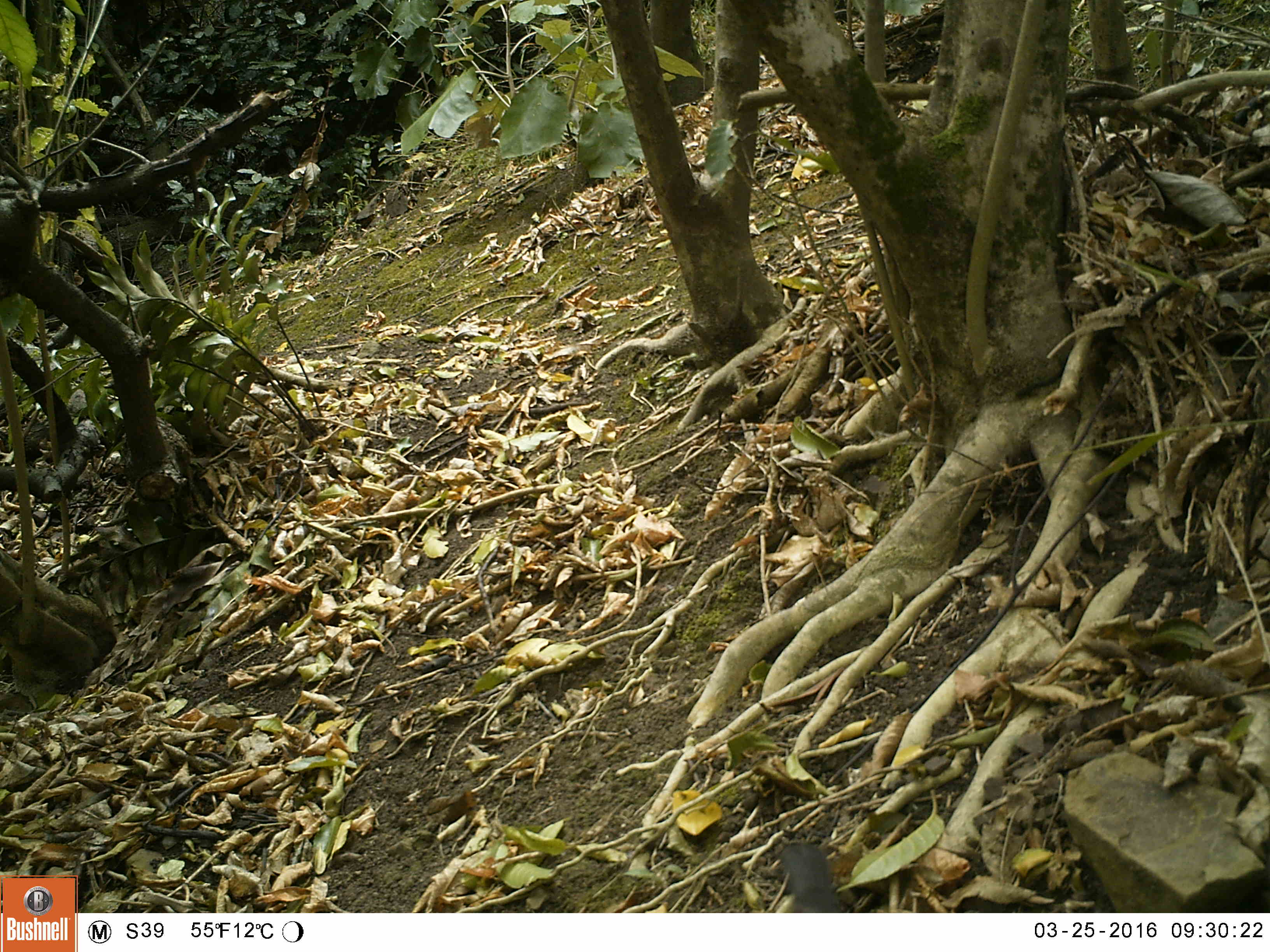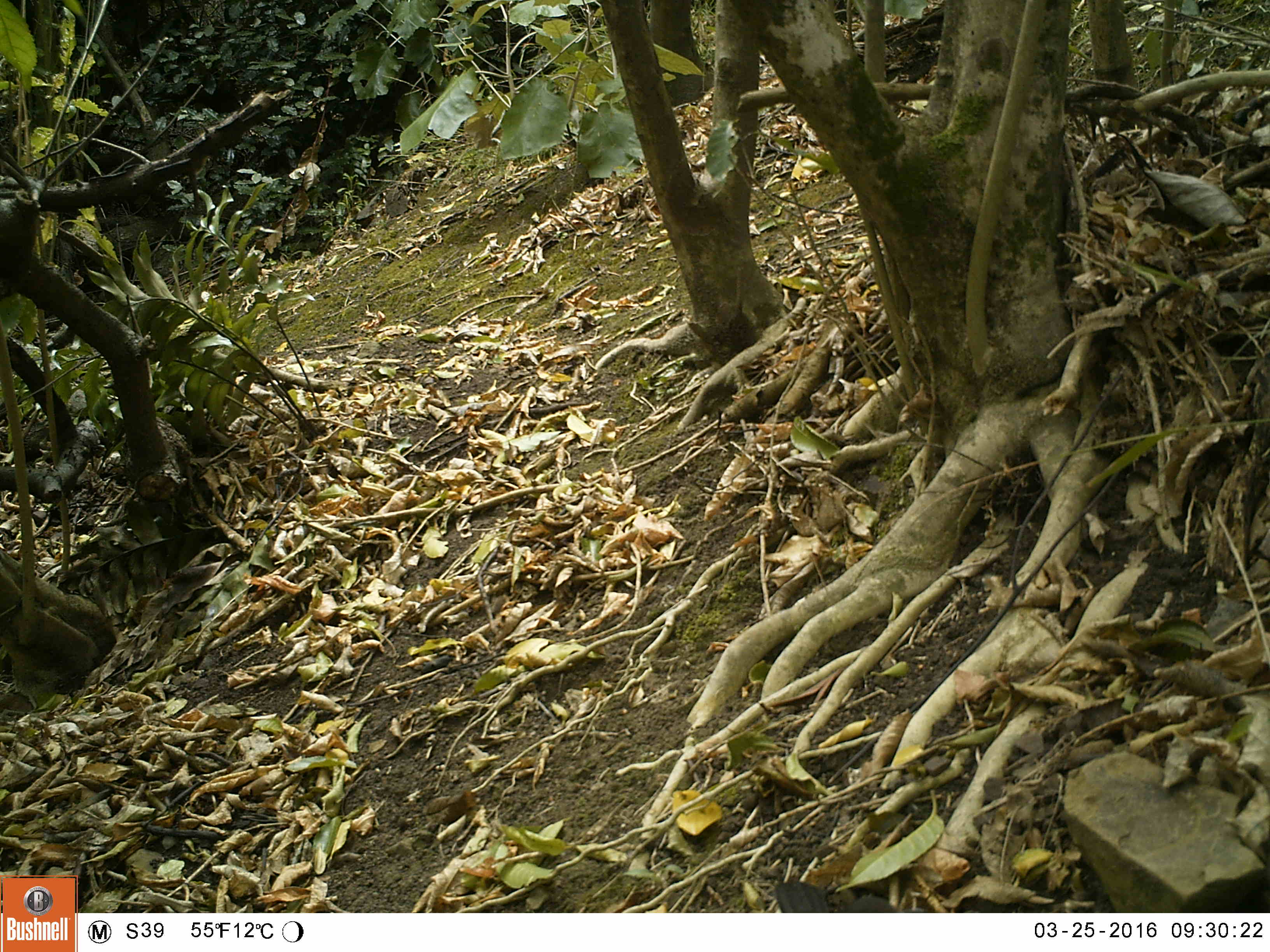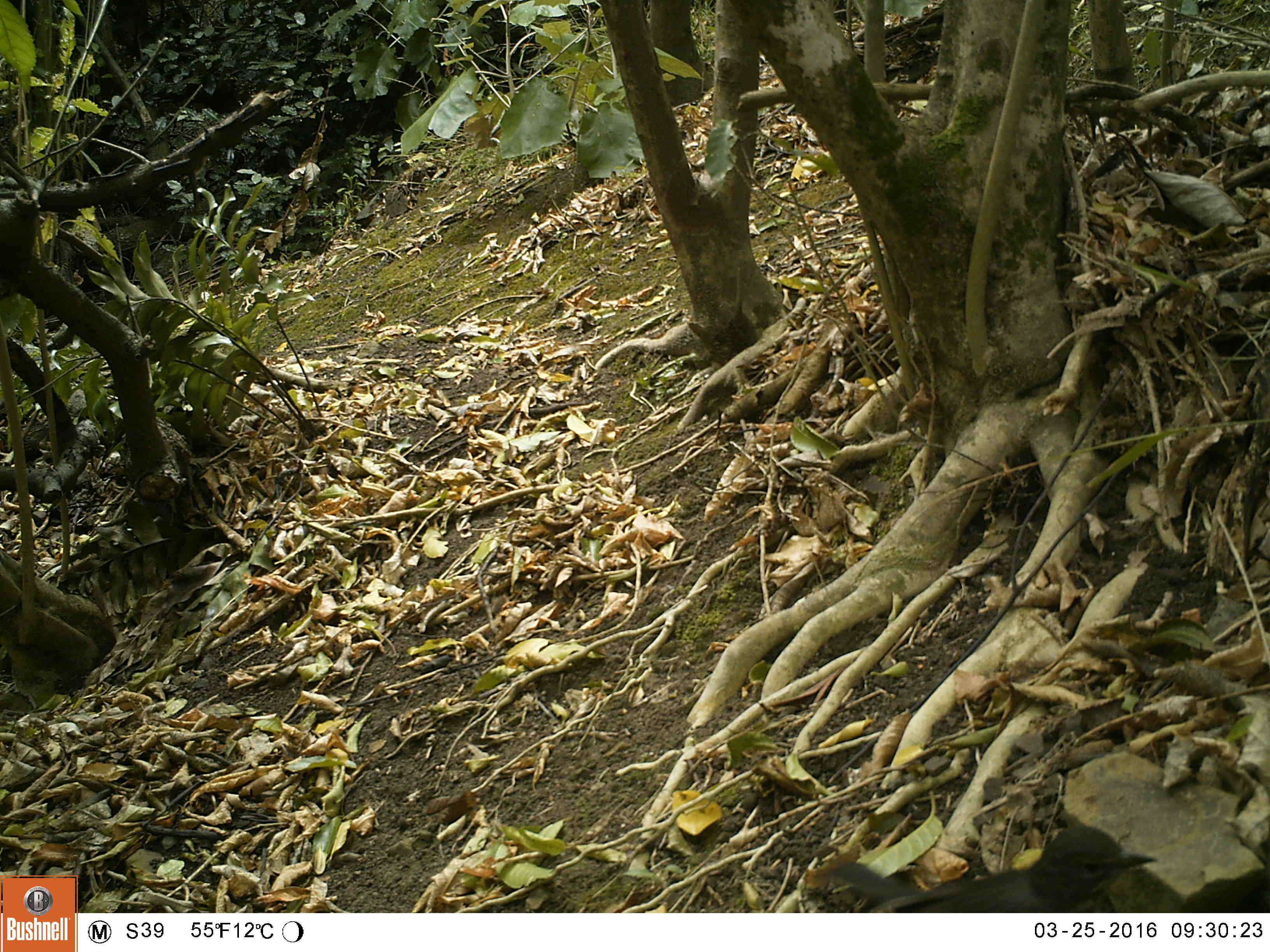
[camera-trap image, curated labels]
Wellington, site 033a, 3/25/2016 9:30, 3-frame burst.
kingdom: Animalia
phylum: Chordata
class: Aves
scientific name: Aves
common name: bird